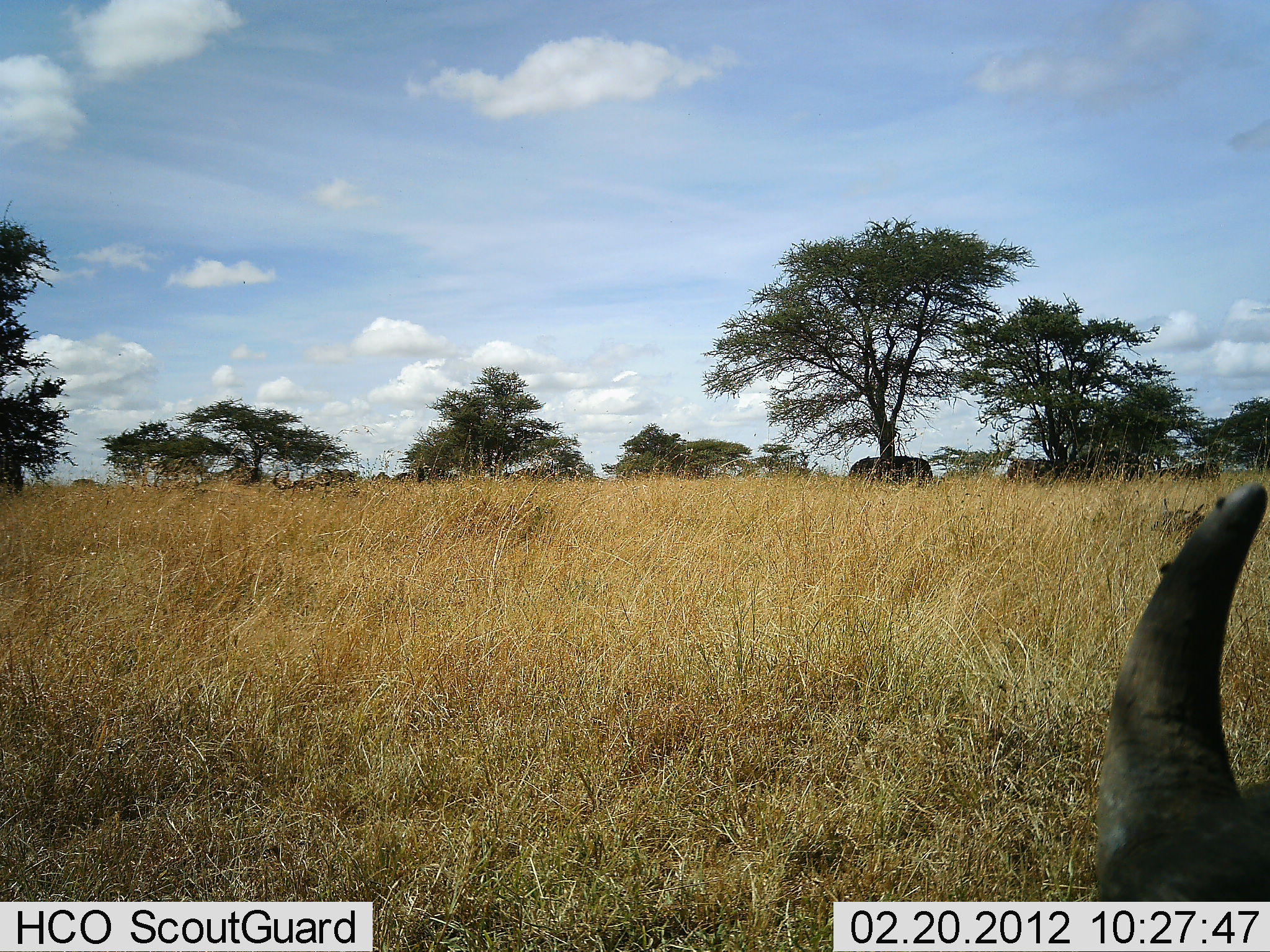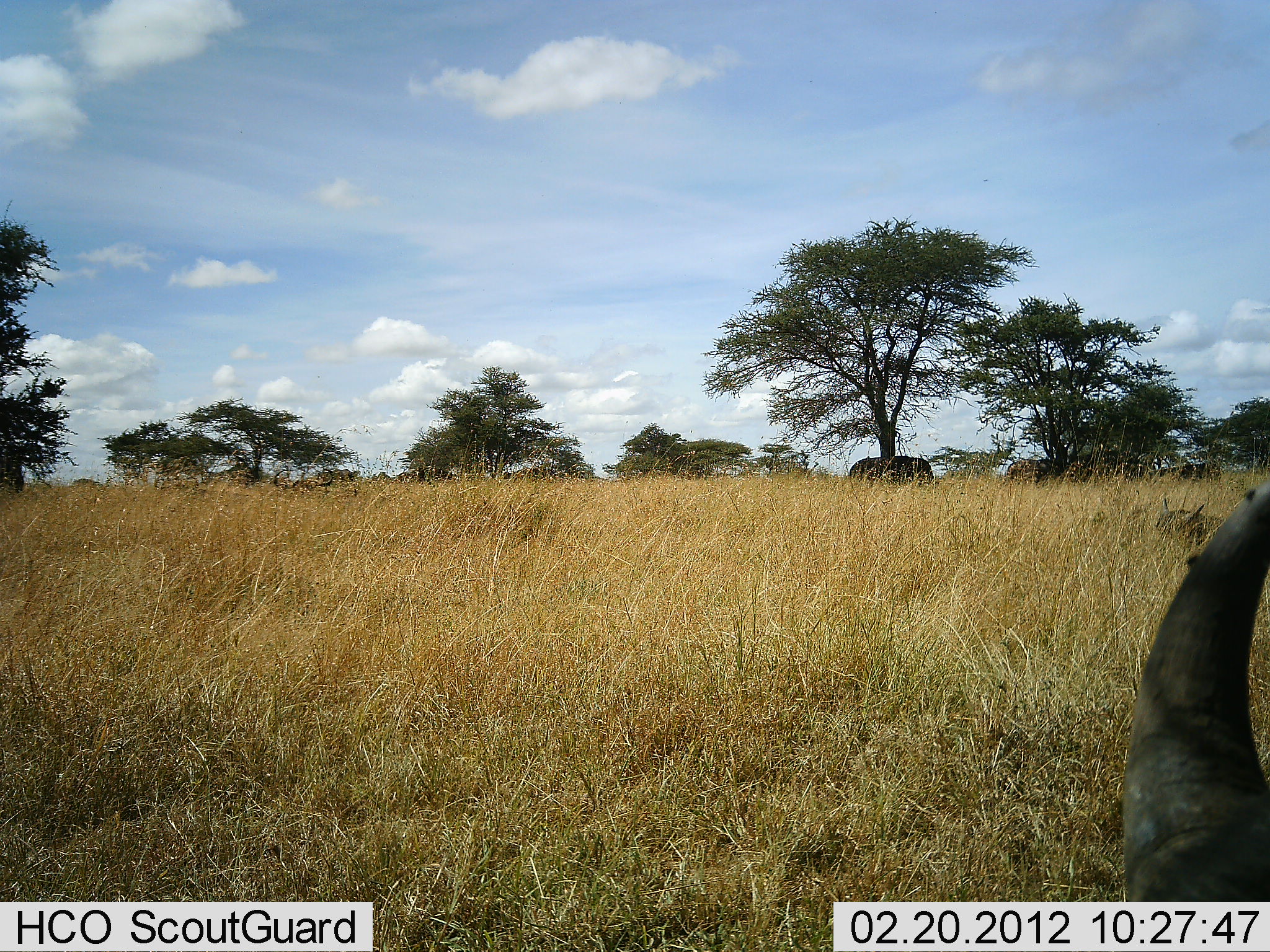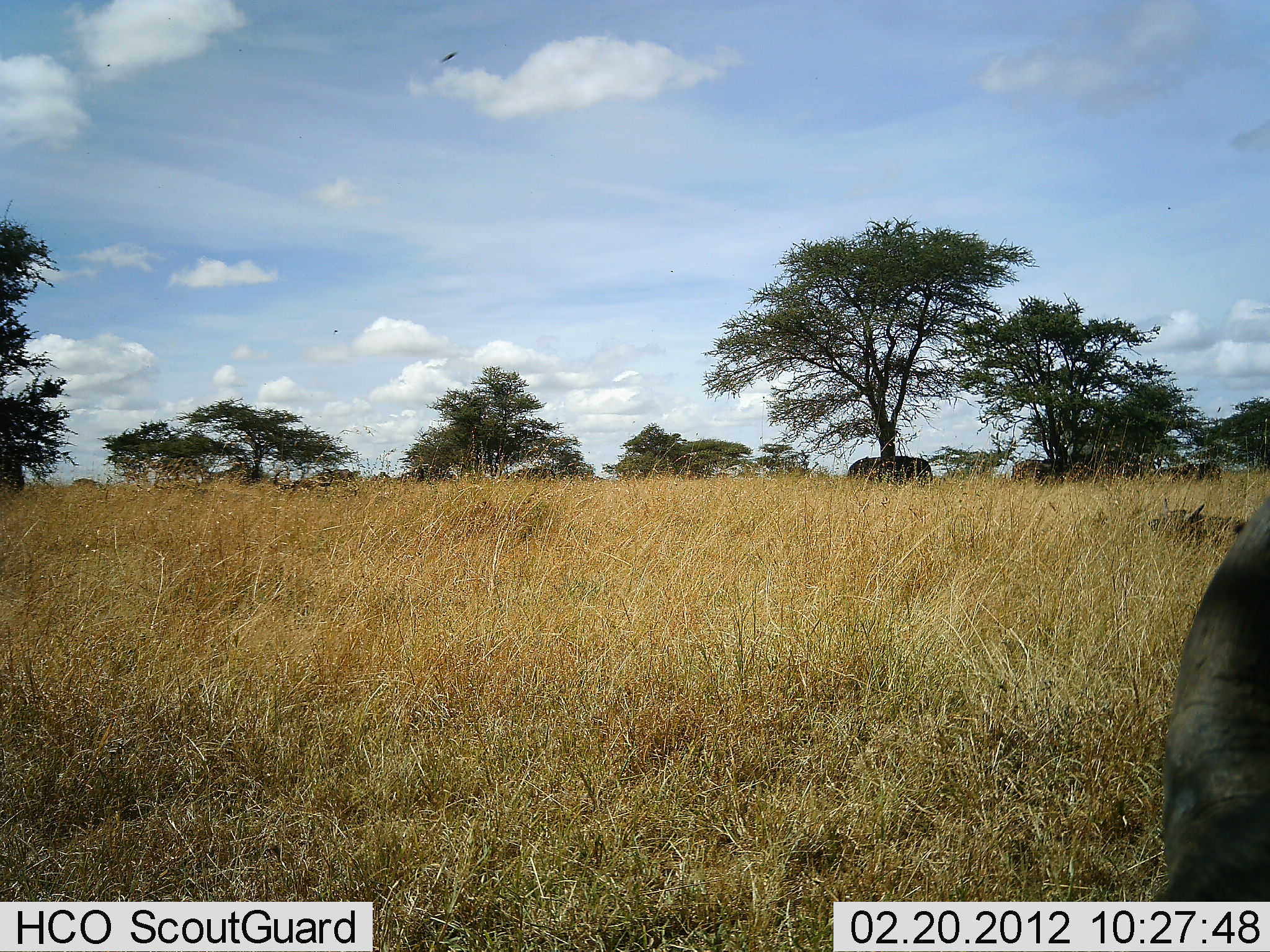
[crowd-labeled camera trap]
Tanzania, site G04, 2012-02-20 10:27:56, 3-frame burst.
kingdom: Animalia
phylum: Chordata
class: Mammalia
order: Artiodactyla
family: Bovidae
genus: Connochaetes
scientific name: Connochaetes taurinus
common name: blue wildebeest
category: wildebeest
Wildebeest (blue wildebeest) (Connochaetes taurinus), count 1. Behavior (volunteer vote fractions): standing 78%, resting 22%, moving 33%, interacting 0%. Young present (vote fraction): 0%. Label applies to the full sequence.